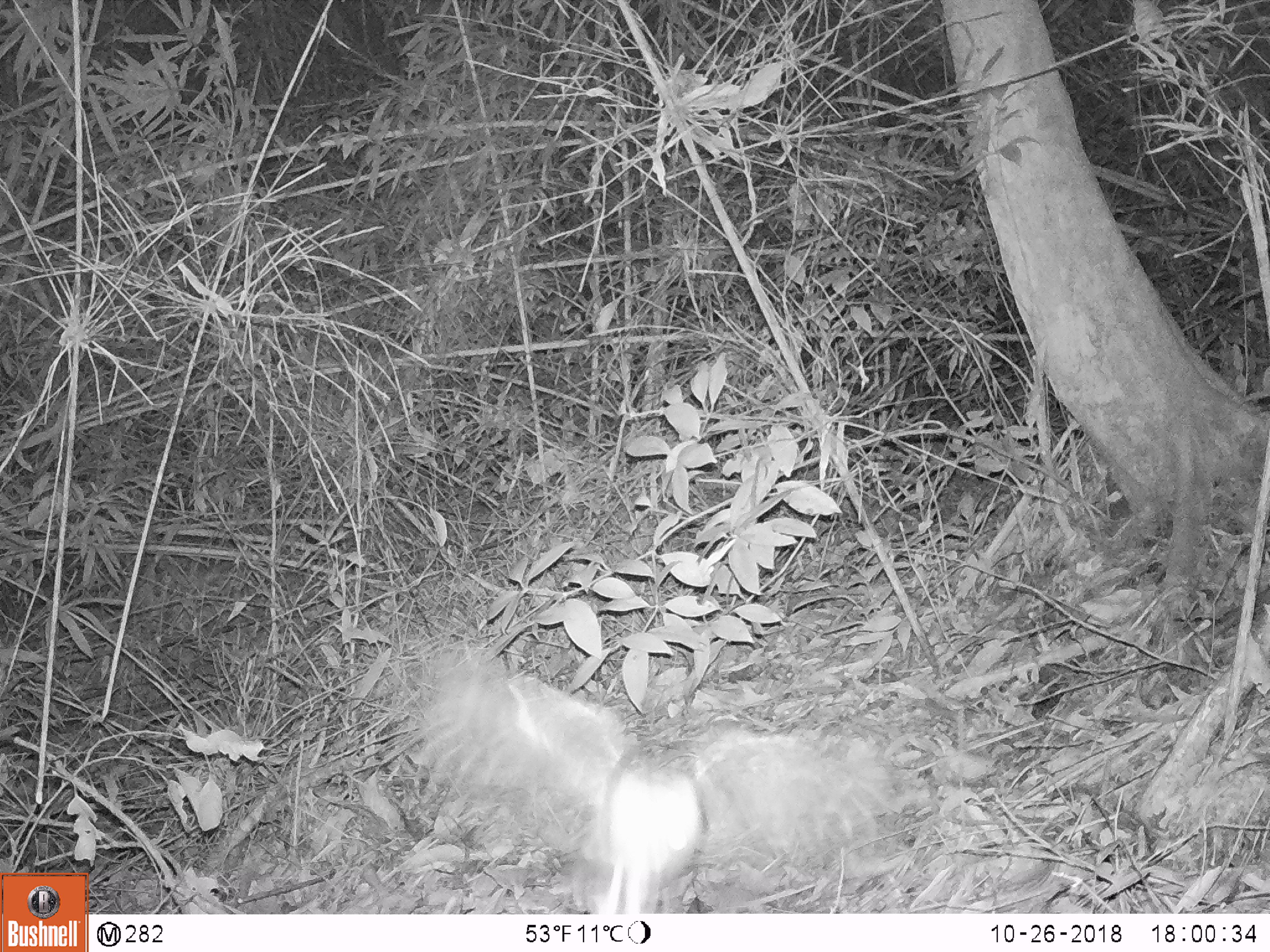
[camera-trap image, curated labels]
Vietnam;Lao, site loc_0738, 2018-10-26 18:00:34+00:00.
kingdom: Animalia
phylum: Chordata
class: Aves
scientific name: Aves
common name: bird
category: unidentified bird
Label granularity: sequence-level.